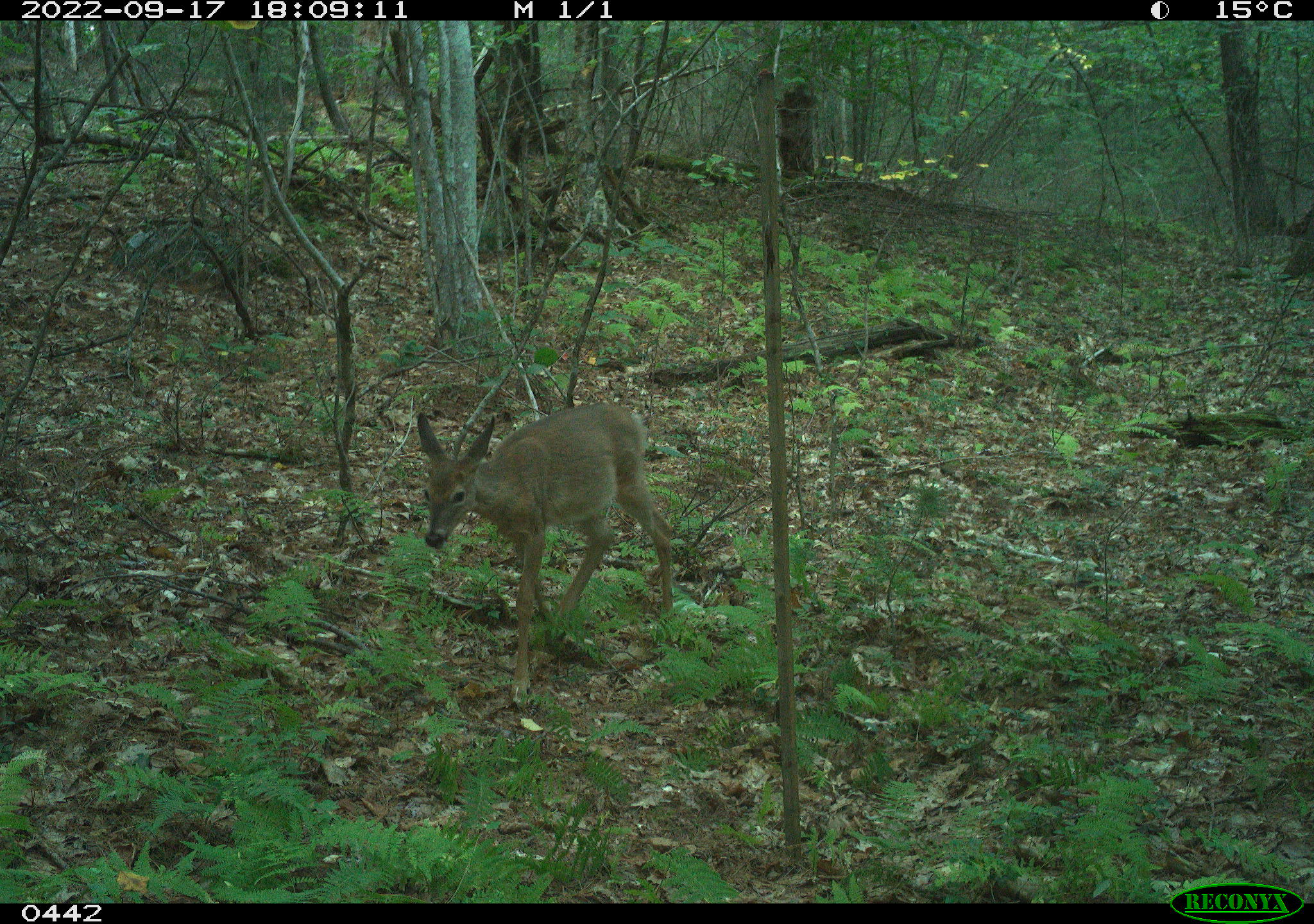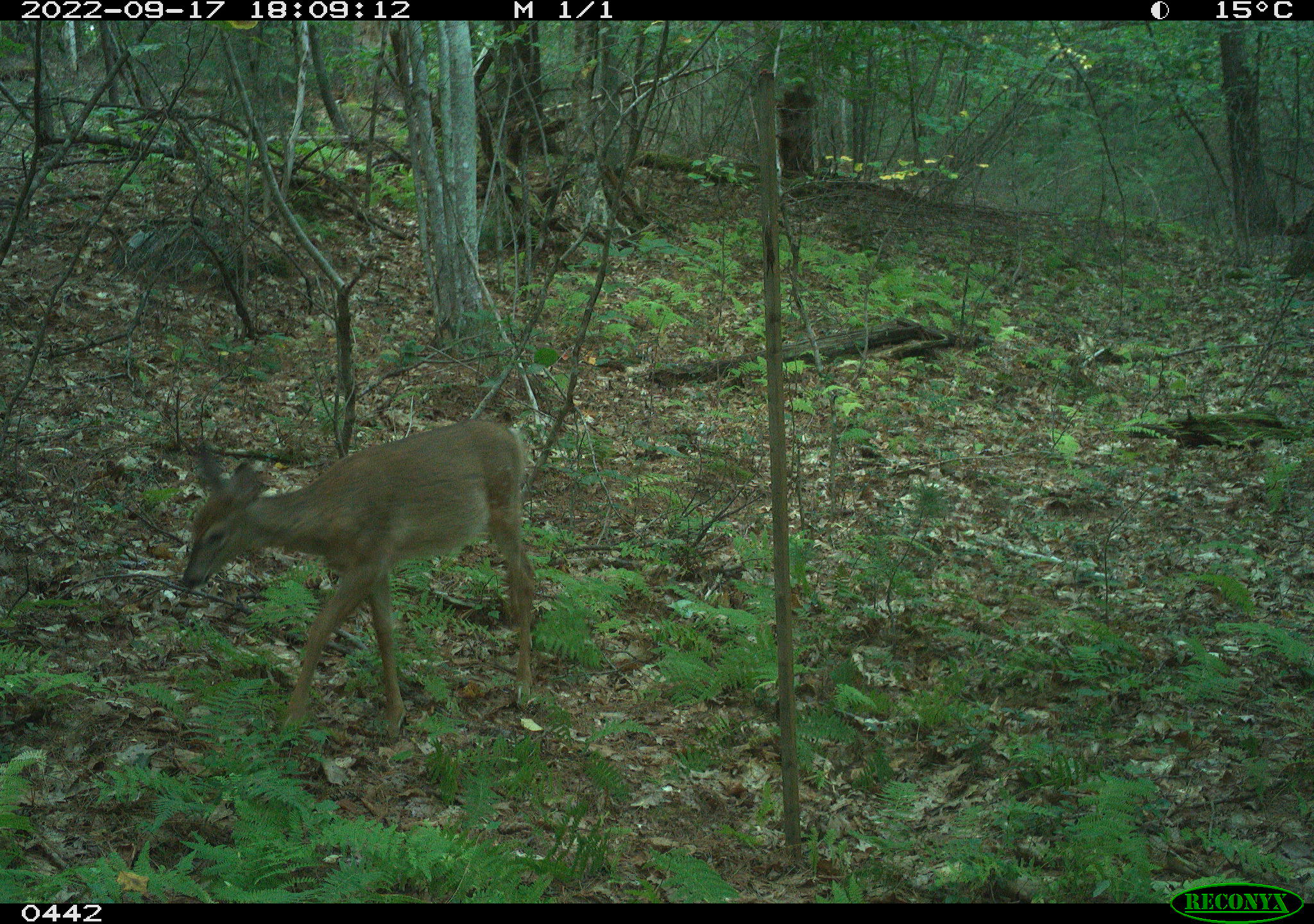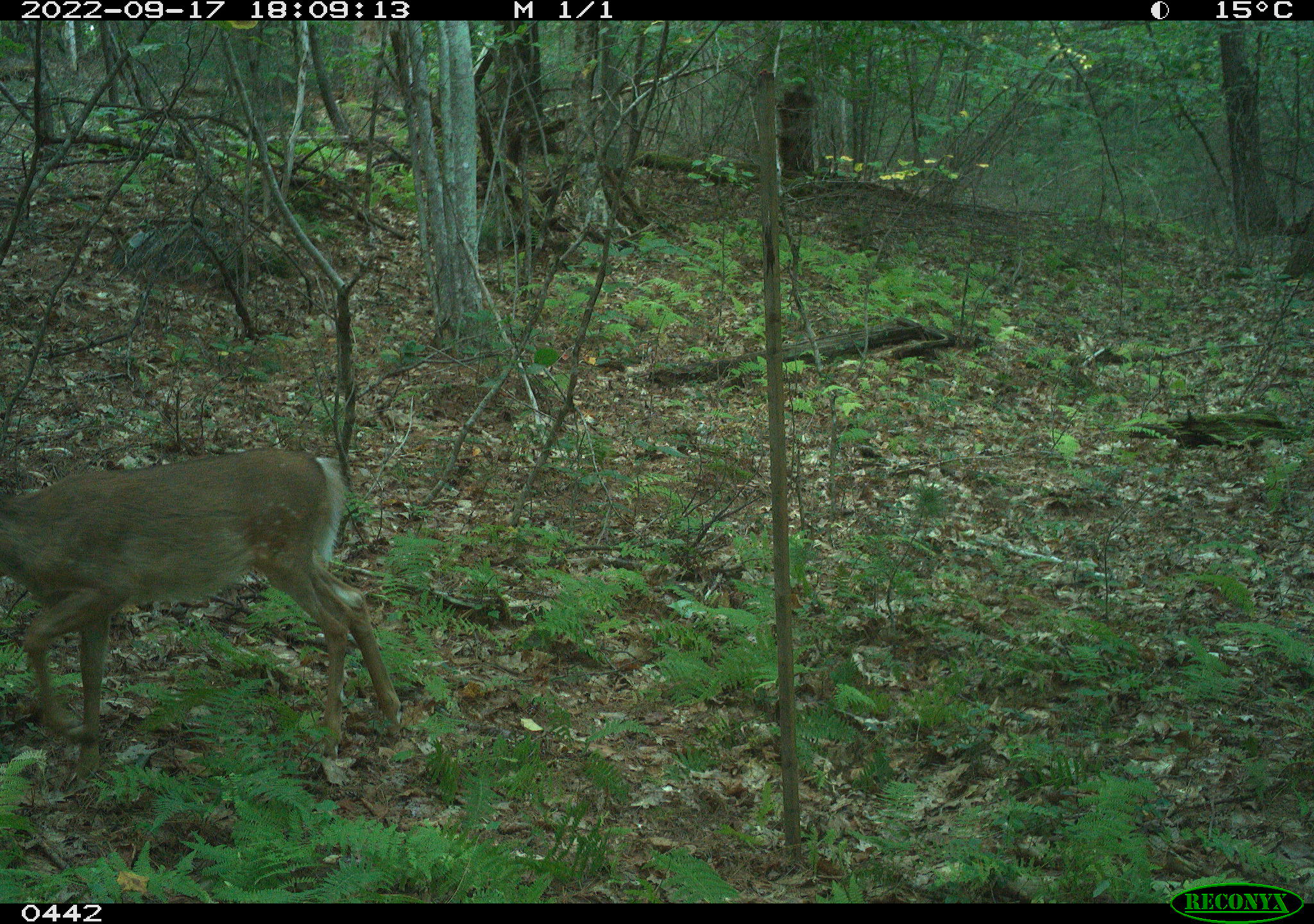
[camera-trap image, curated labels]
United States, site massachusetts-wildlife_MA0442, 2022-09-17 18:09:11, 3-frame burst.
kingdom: Animalia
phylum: Chordata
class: Mammalia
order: Artiodactyla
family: Cervidae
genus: Odocoileus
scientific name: Odocoileus virginianus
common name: white-tailed deer